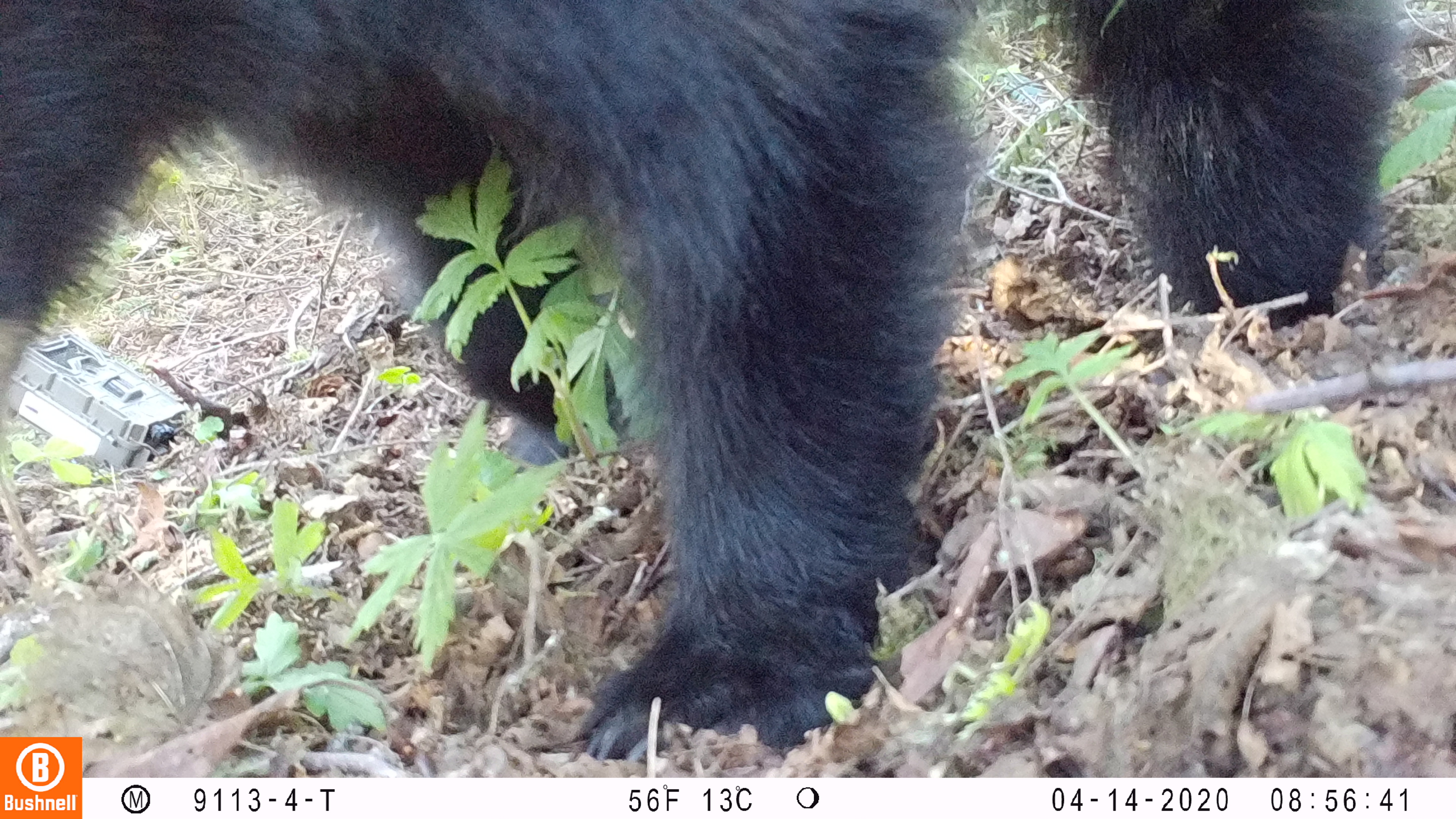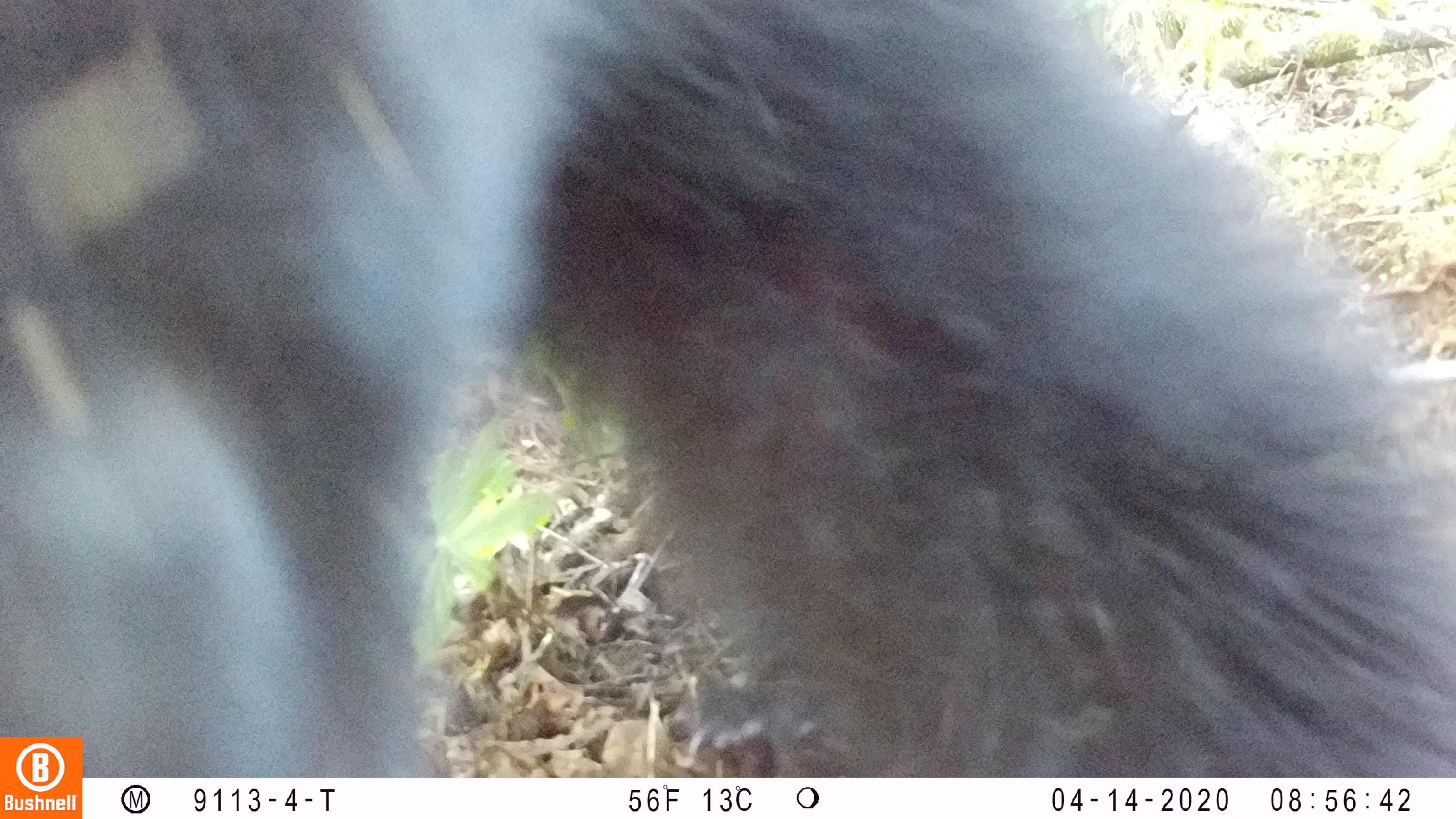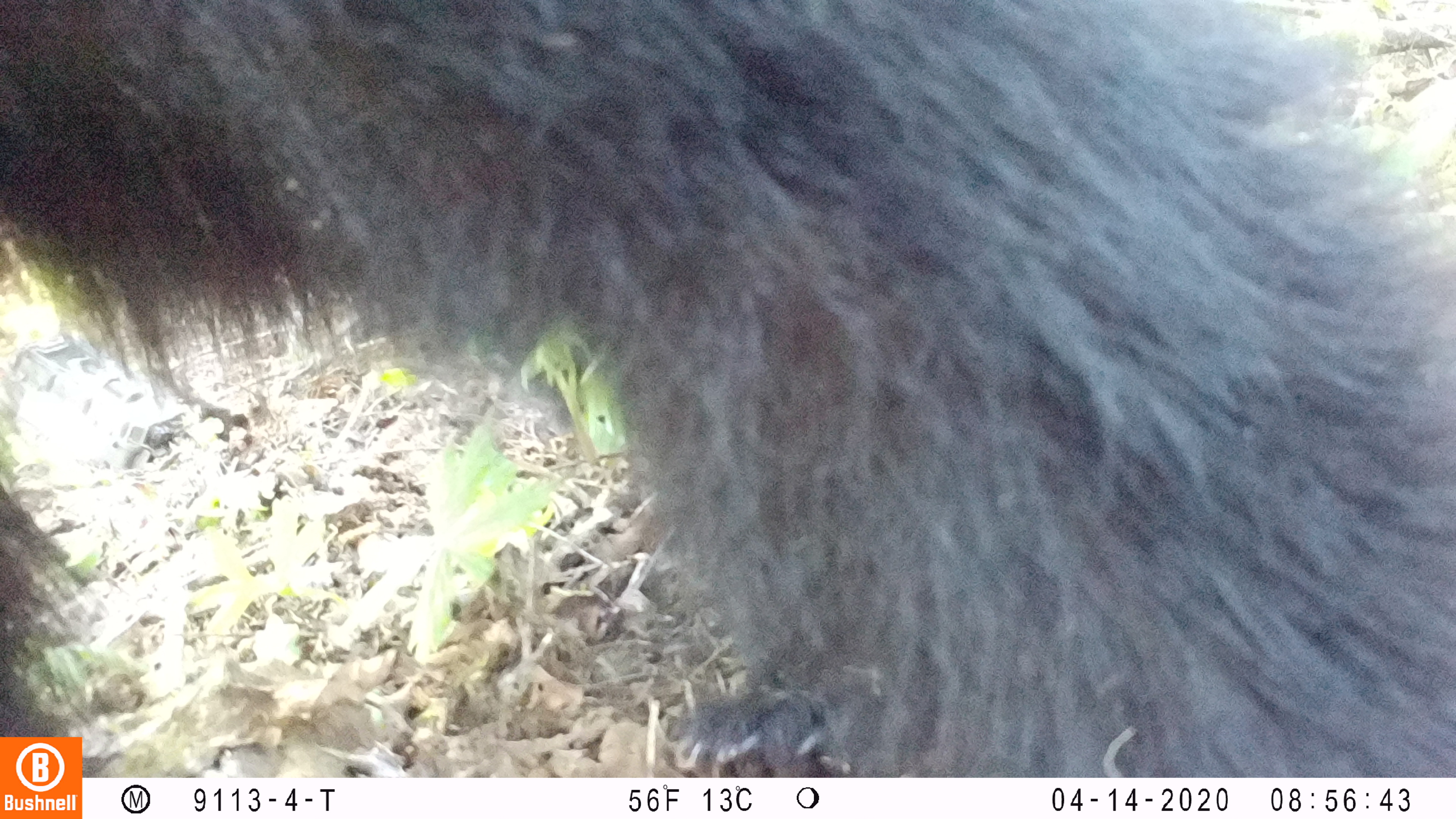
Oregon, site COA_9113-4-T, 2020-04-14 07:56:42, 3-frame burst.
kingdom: Animalia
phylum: Chordata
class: Mammalia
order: Carnivora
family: Ursidae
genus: Ursus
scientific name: Ursus americanus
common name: american black bear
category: black bear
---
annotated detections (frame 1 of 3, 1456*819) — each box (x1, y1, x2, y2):
black bear: (89, 0, 1417, 772)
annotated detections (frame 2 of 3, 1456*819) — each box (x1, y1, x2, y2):
black bear: (3, 0, 1448, 727)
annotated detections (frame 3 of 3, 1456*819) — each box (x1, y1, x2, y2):
black bear: (0, 1, 1448, 737)